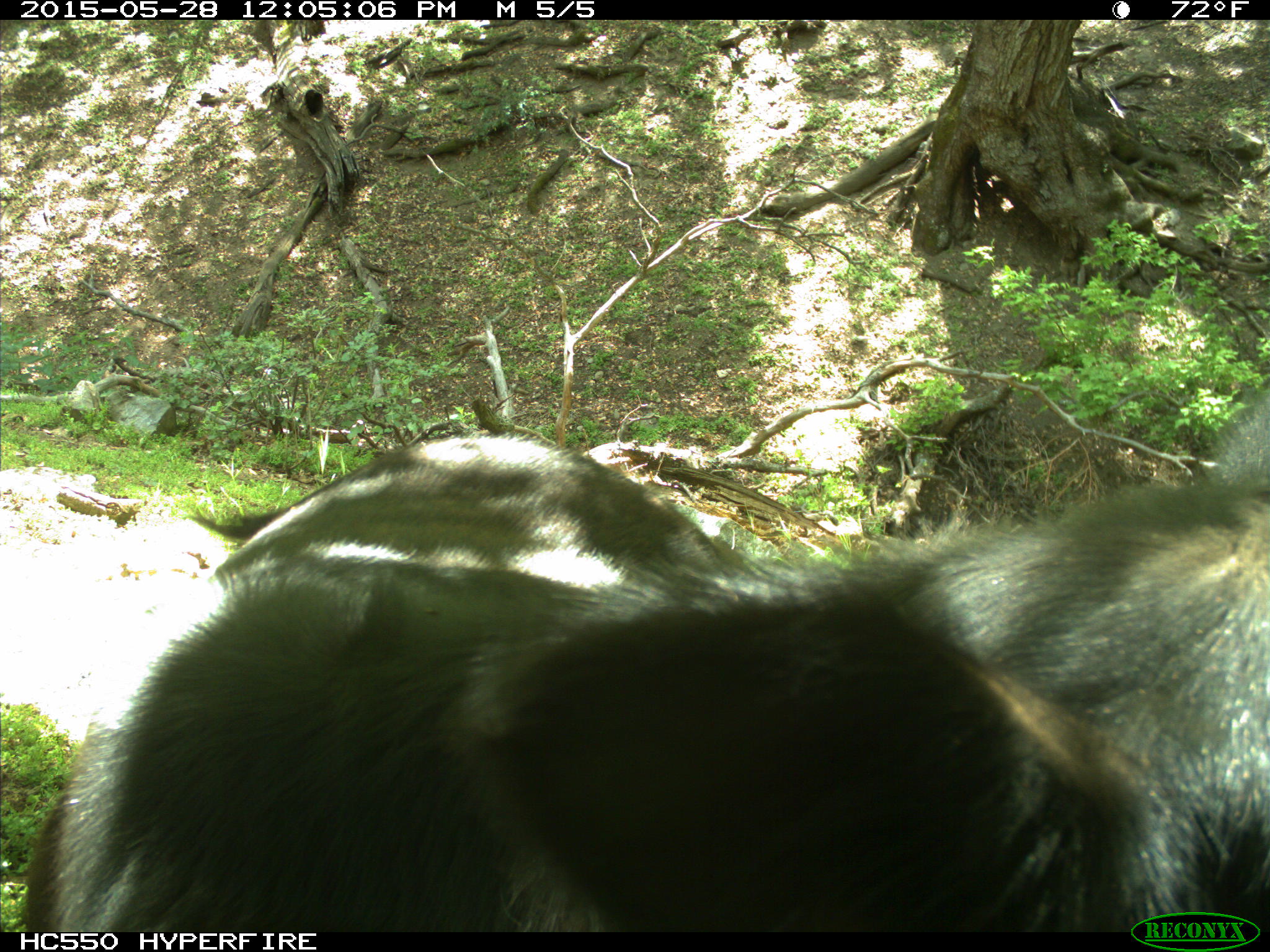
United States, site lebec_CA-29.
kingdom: Animalia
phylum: Chordata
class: Mammalia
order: Artiodactyla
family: Bovidae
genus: Bos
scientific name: Bos taurus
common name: domestic cow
Bos taurus (domestic cow).